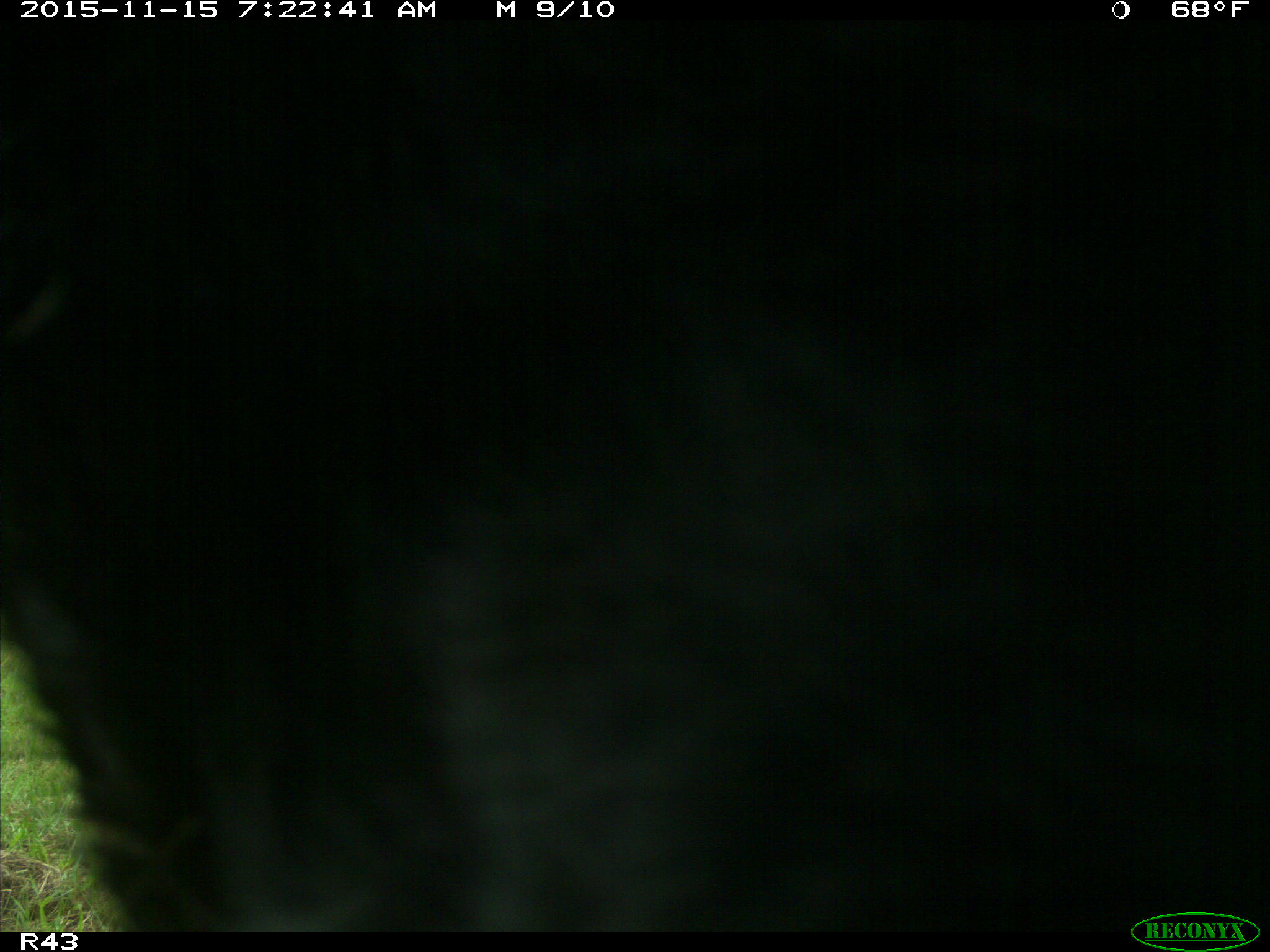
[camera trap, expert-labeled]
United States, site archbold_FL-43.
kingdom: Animalia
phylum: Chordata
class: Mammalia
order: Artiodactyla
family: Bovidae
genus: Bos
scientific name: Bos taurus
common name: domestic cow